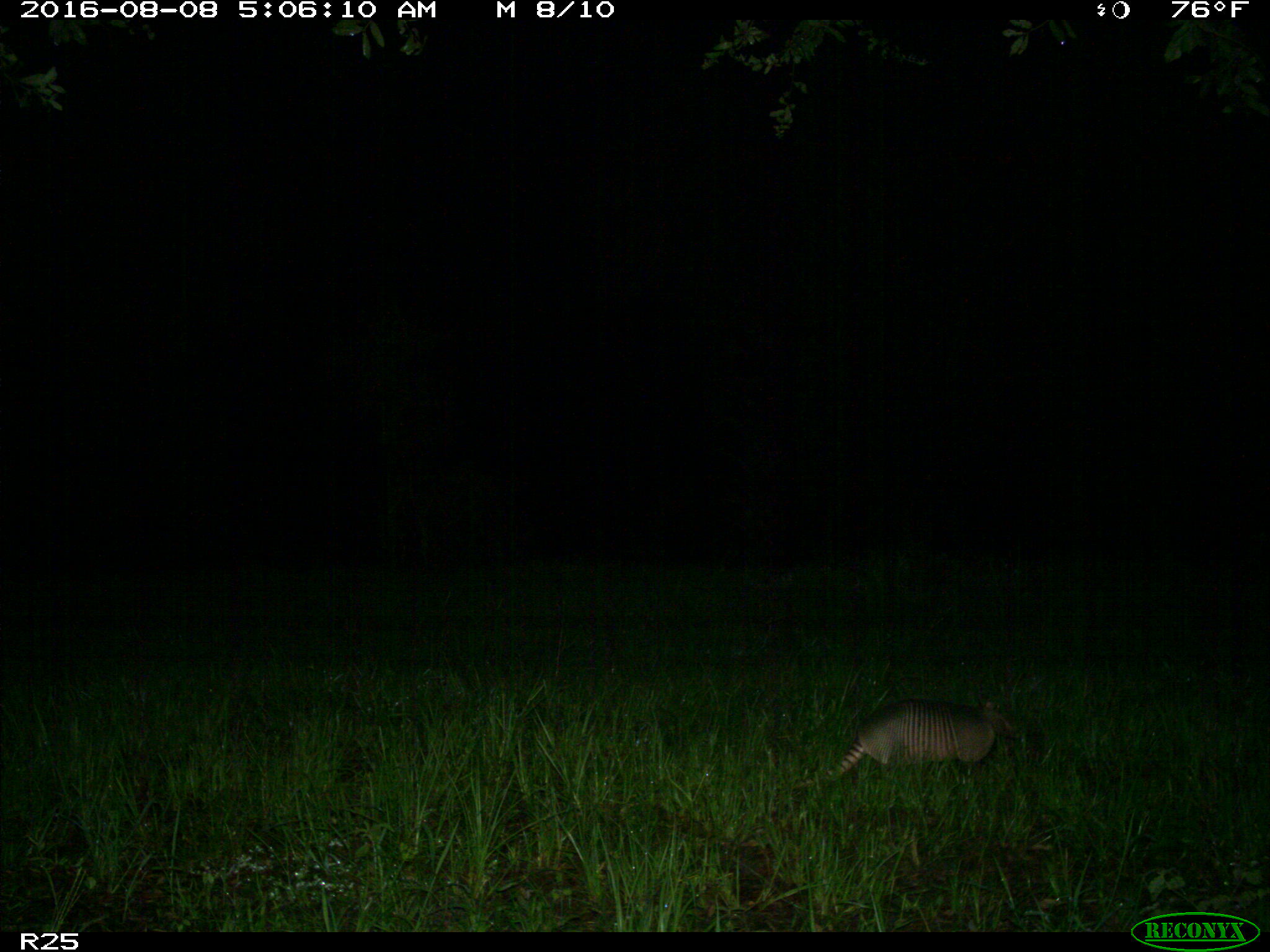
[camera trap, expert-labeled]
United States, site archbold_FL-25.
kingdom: Animalia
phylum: Chordata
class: Mammalia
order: Cingulata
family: Dasypodidae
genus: Dasypus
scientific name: Dasypus novemcinctus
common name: nine-banded armadillo